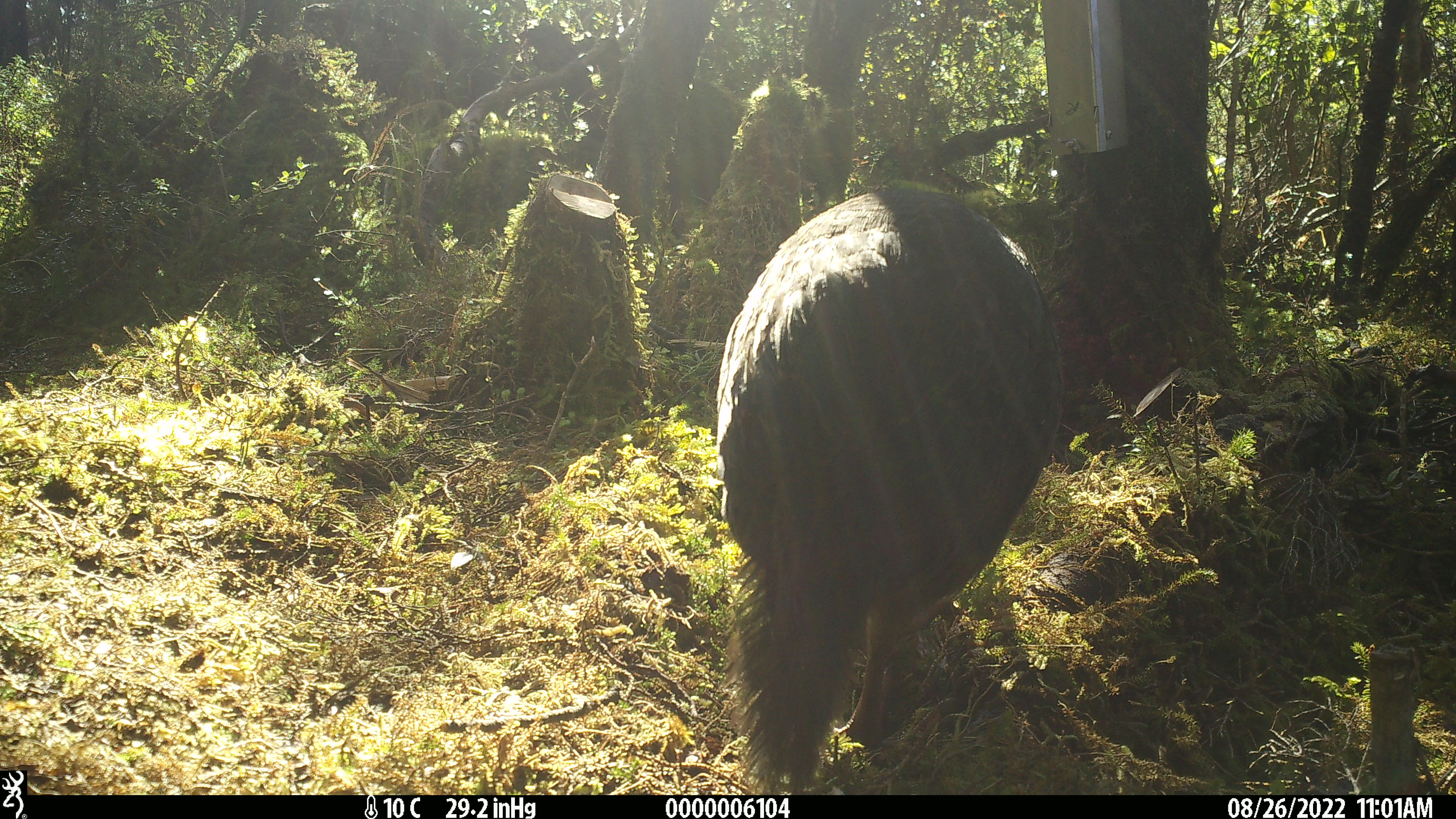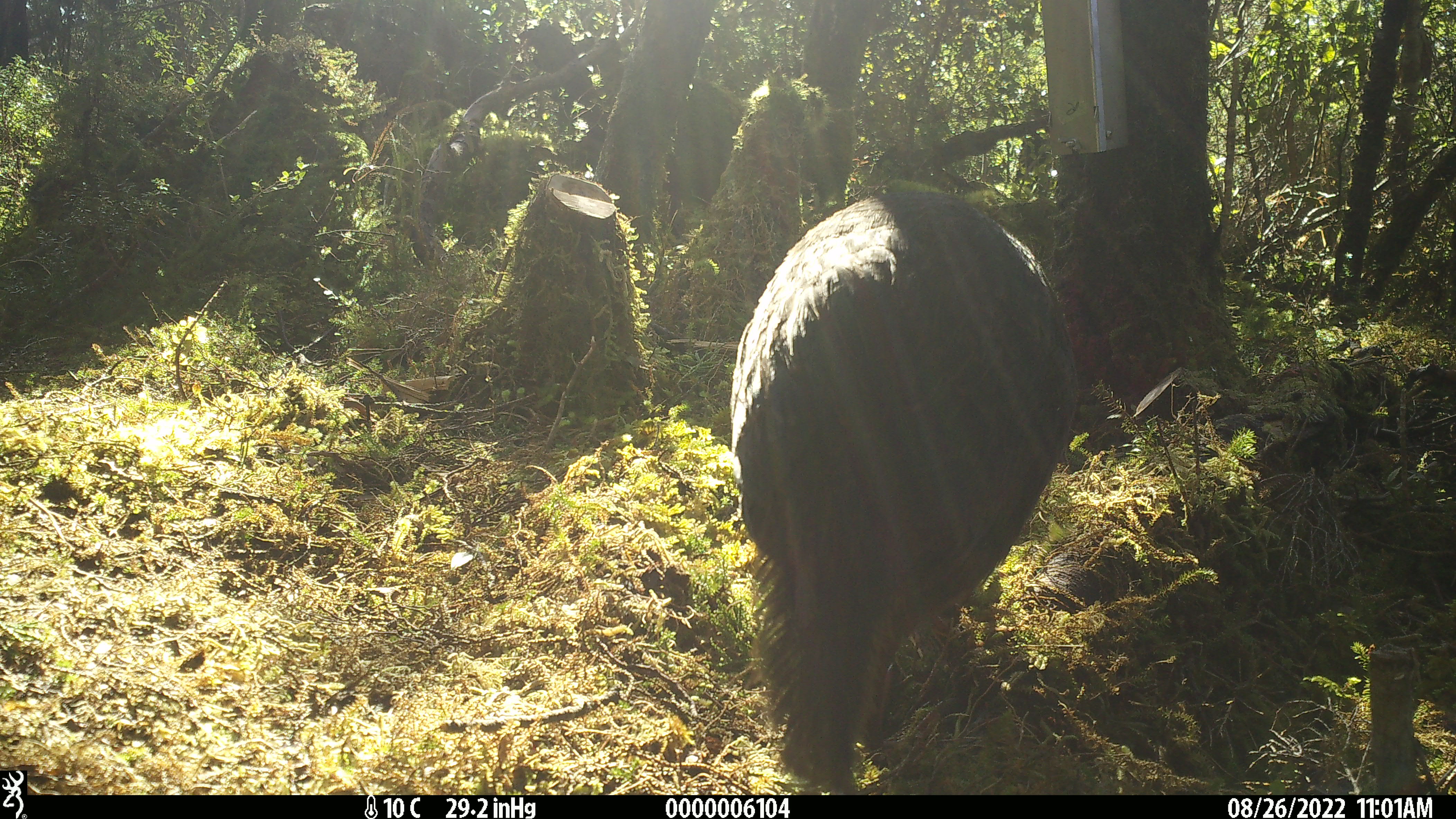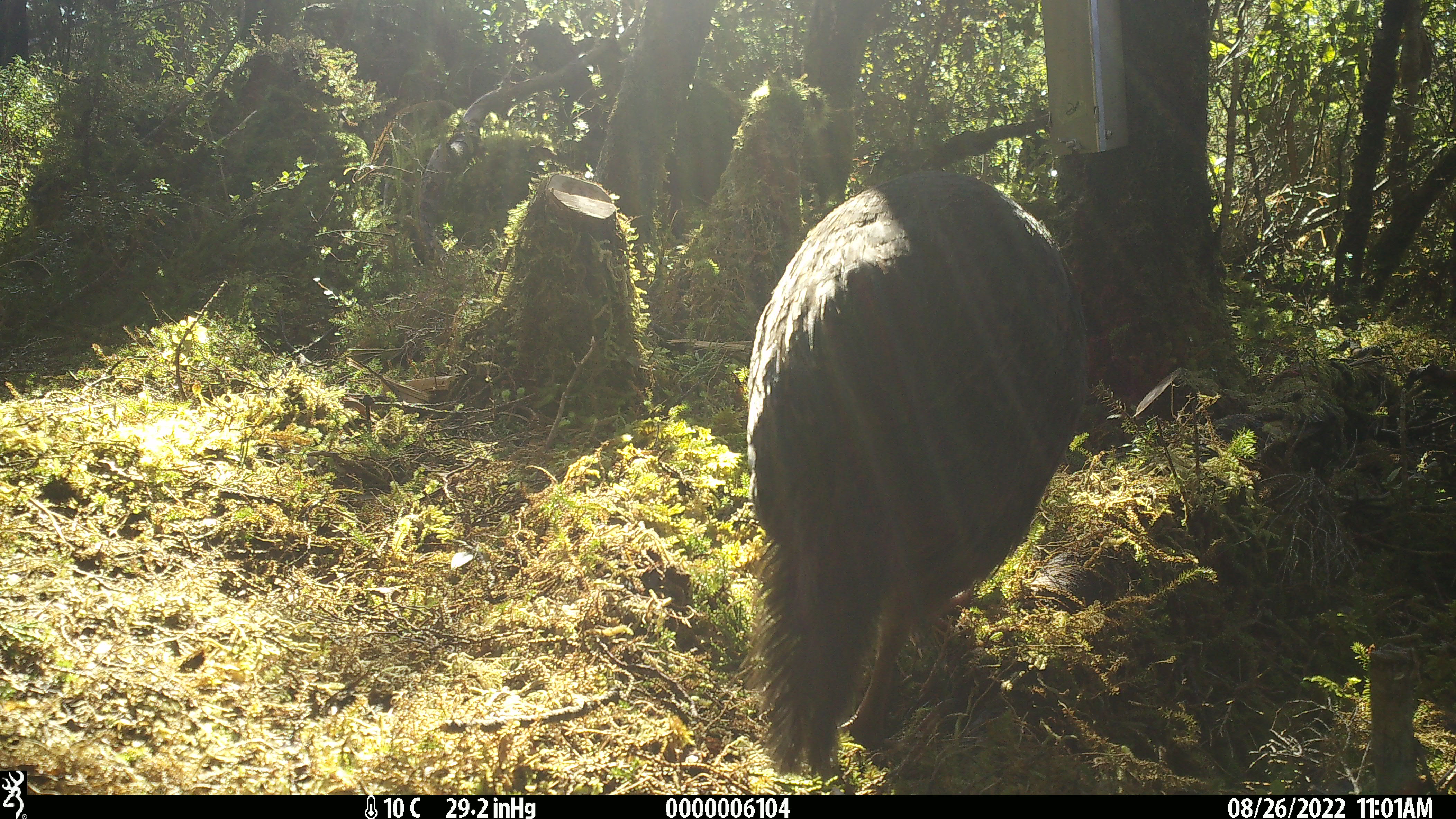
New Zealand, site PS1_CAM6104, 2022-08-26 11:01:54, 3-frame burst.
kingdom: Animalia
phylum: Chordata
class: Aves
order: Gruiformes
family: Rallidae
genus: Gallirallus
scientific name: Gallirallus australis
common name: weka